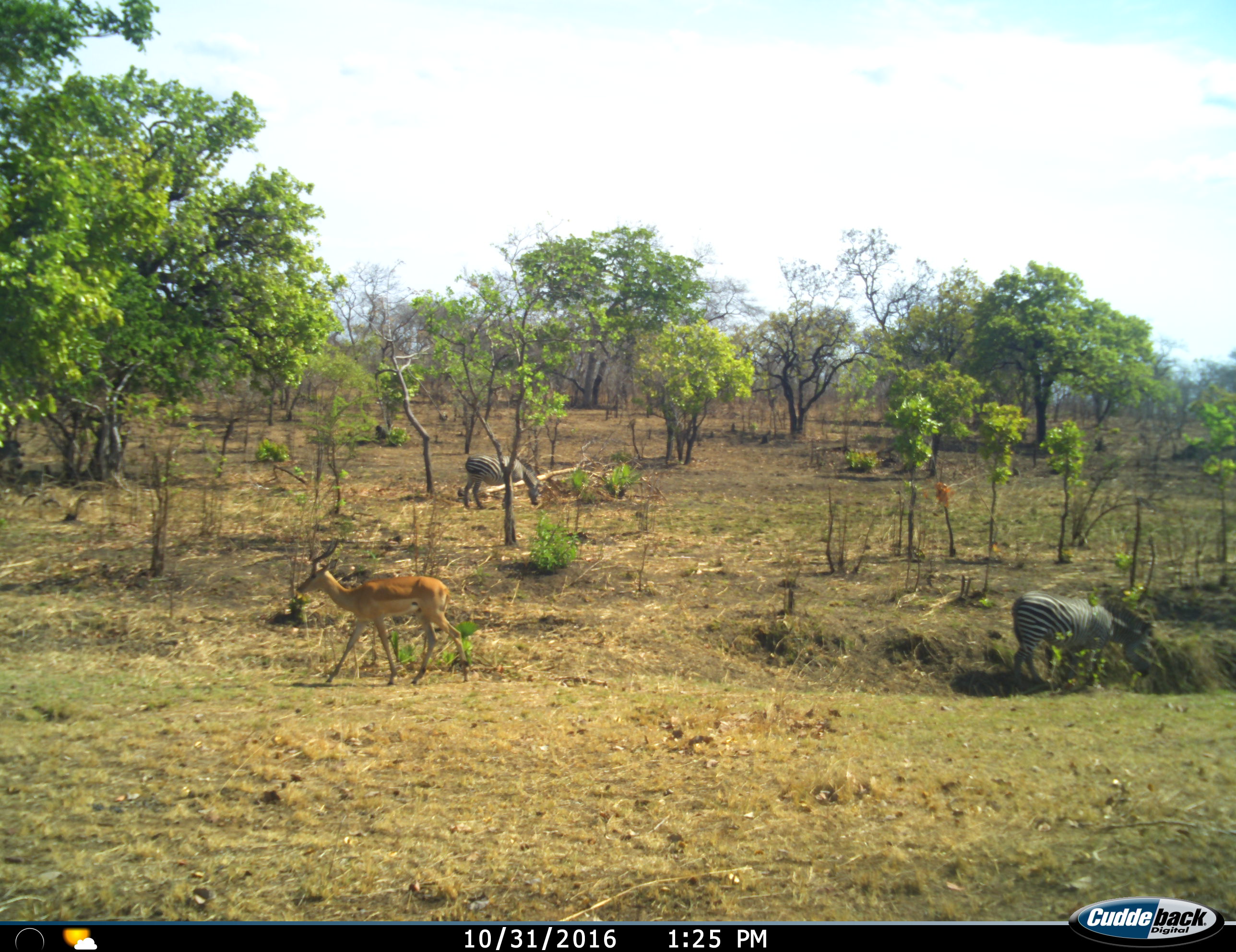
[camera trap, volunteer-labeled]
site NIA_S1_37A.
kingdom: Animalia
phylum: Chordata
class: Mammalia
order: Artiodactyla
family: Bovidae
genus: Aepyceros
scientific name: Aepyceros melampus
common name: impala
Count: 1.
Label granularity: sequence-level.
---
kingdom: Animalia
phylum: Chordata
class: Mammalia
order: Perissodactyla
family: Equidae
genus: Equus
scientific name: Equus quagga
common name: plains zebra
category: zebraplains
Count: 2.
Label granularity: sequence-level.